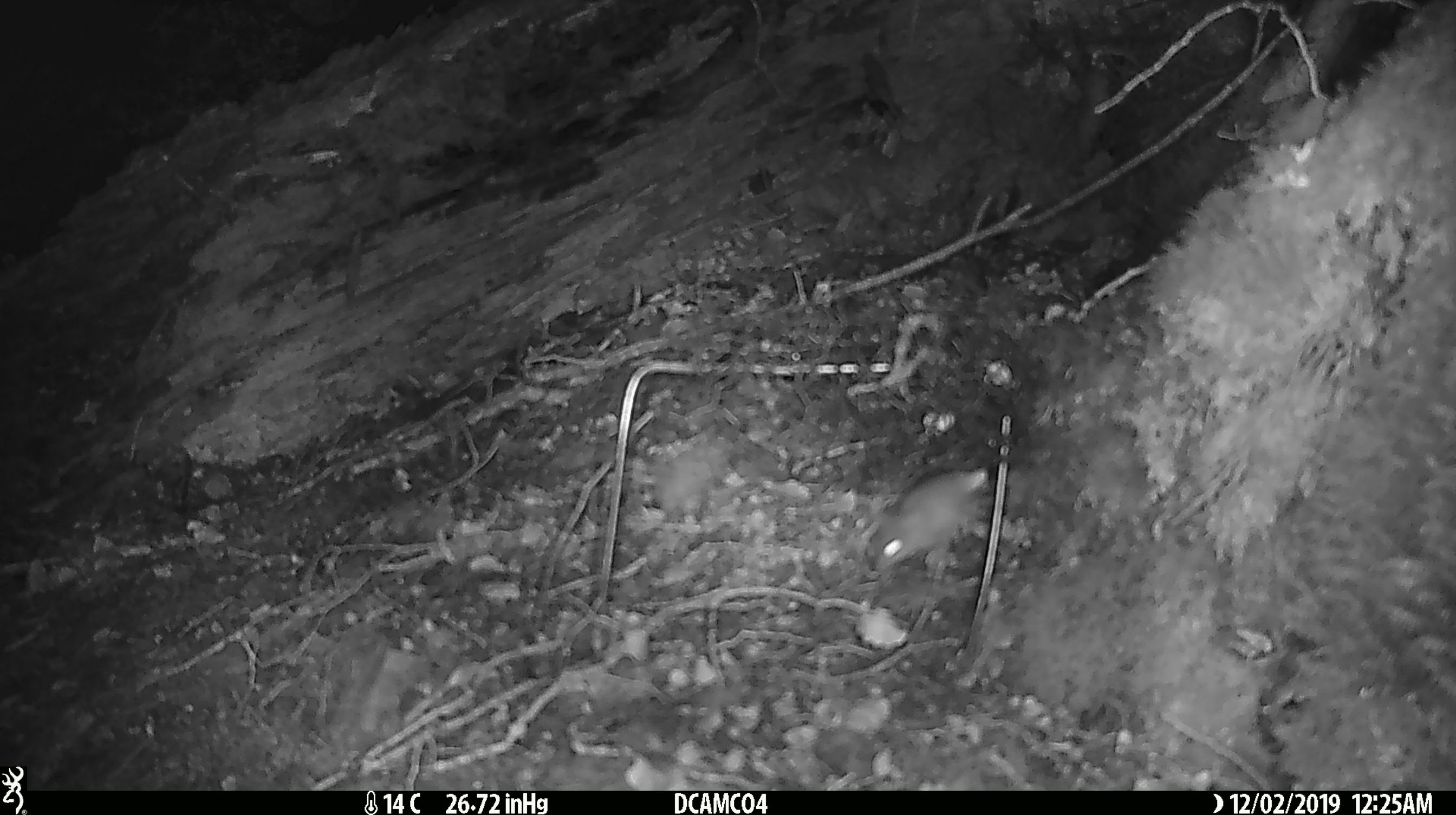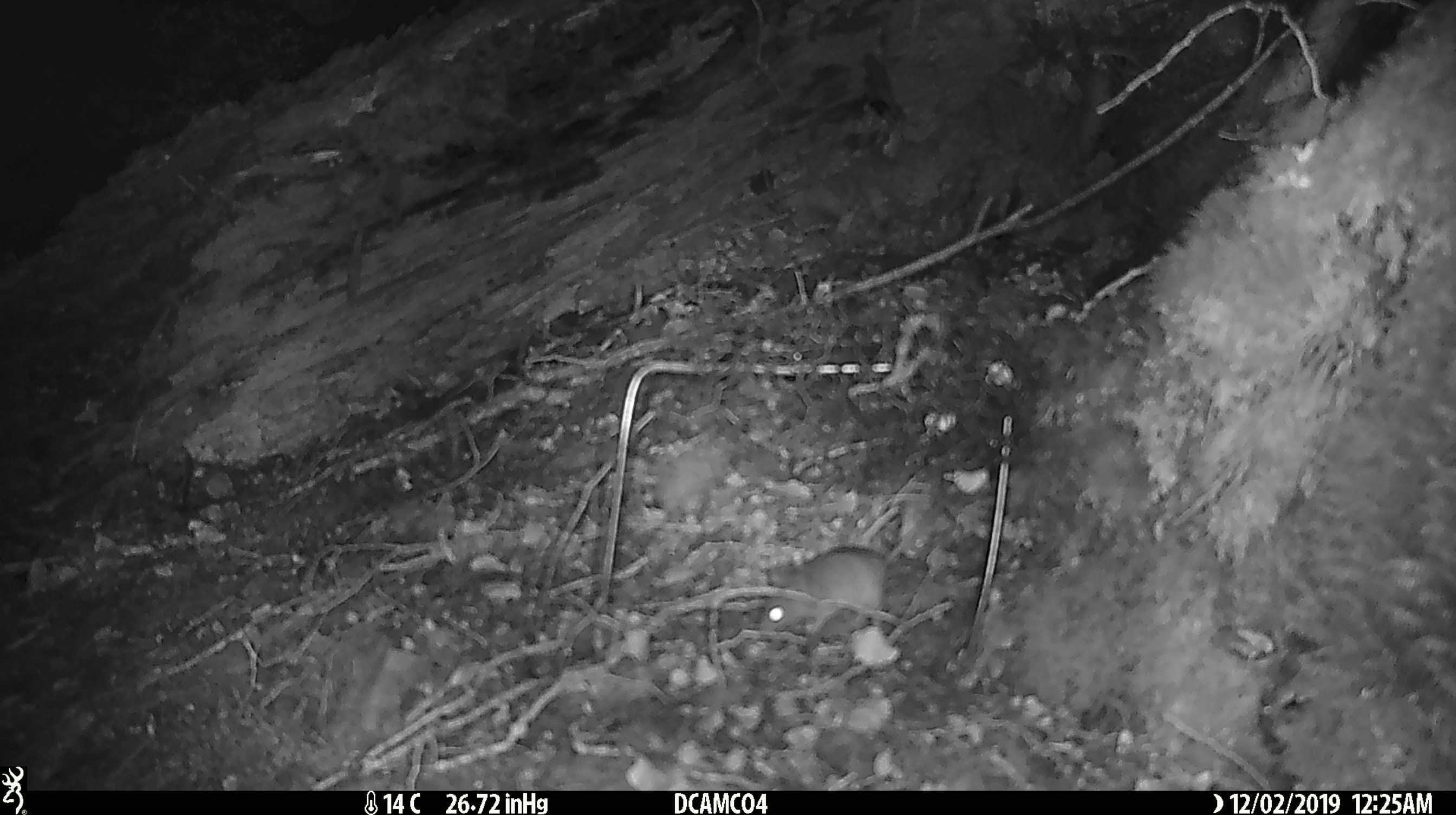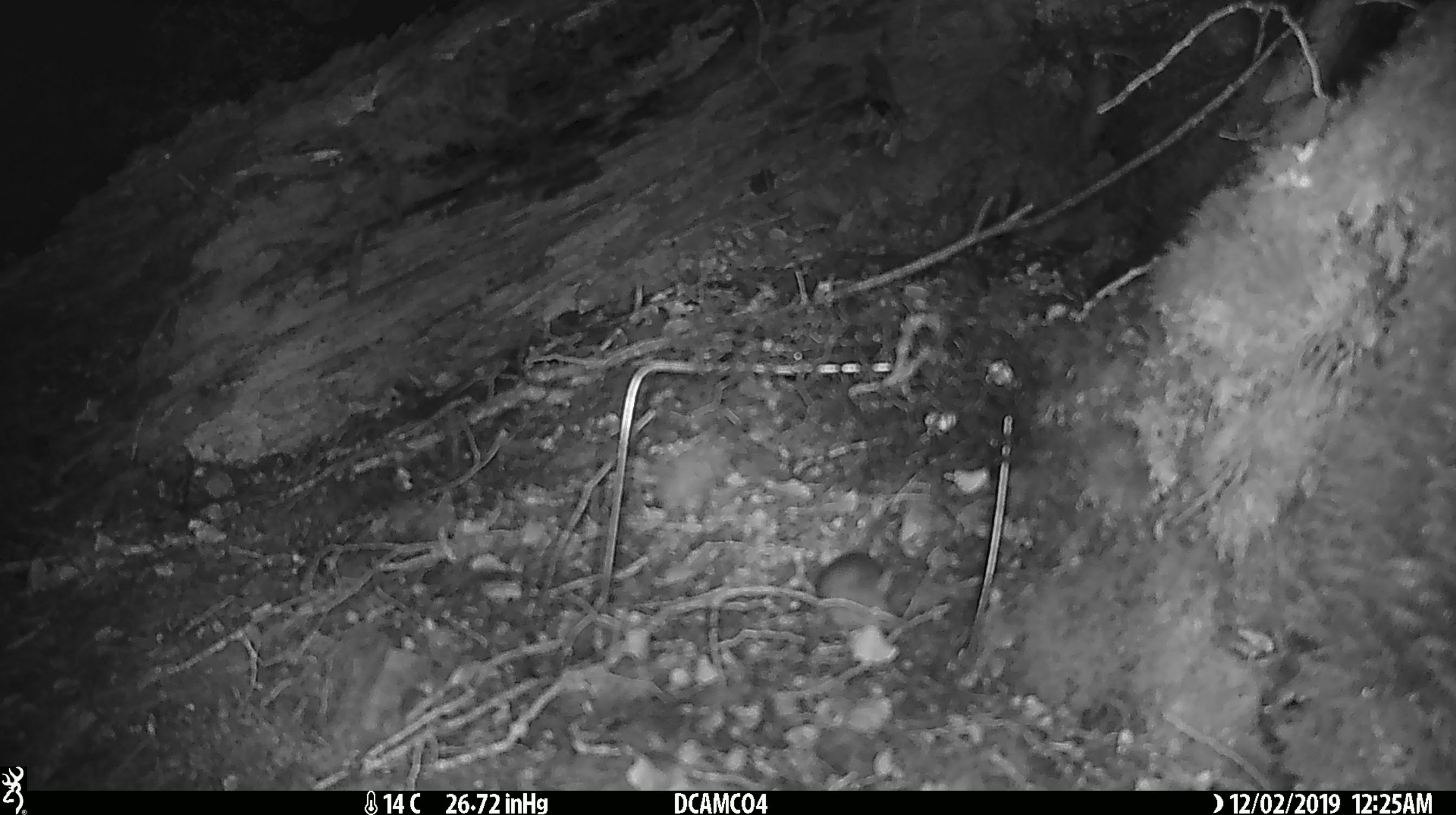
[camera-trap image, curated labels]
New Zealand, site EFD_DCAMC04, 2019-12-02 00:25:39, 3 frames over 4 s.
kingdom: Animalia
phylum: Chordata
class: Mammalia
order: Rodentia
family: Muridae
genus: Mus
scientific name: Mus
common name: mouse